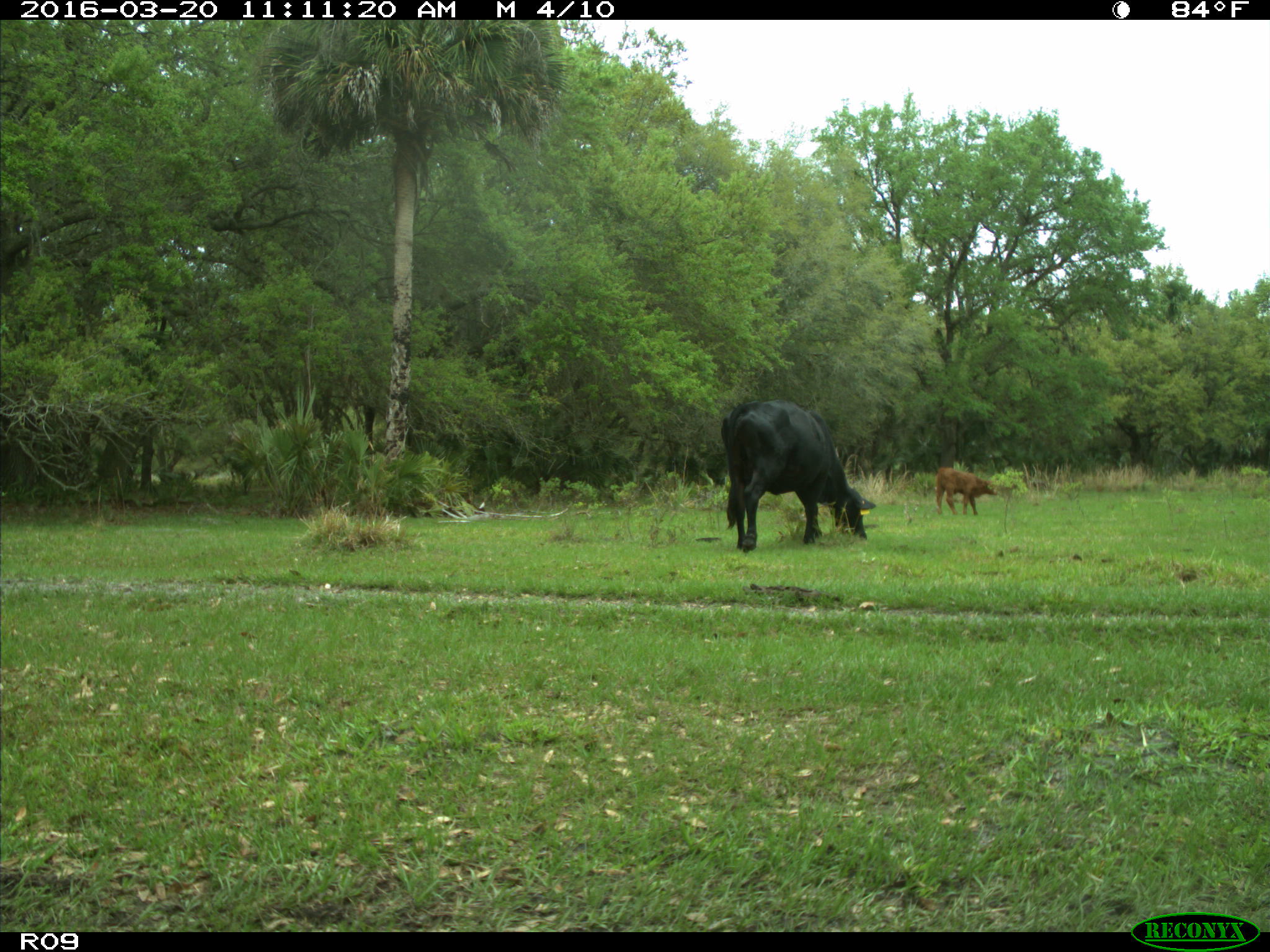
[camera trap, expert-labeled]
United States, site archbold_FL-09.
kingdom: Animalia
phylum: Chordata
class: Mammalia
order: Artiodactyla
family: Bovidae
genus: Bos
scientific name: Bos taurus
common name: domestic cow